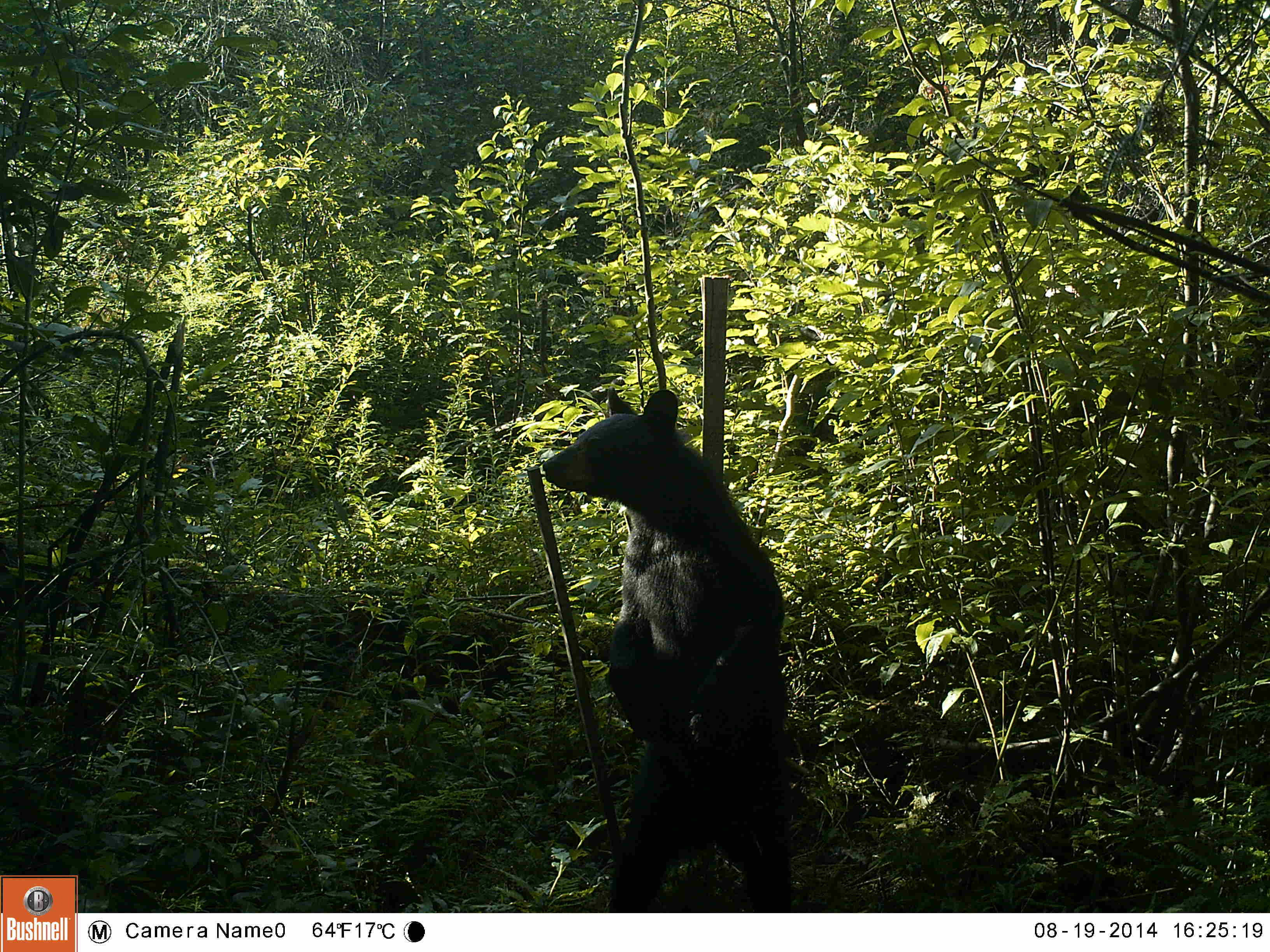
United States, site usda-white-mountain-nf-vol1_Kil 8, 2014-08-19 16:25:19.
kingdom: Animalia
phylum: Chordata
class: Mammalia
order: Carnivora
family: Ursidae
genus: Ursus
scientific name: Ursus americanus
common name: black bear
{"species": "black bear (Ursus americanus)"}